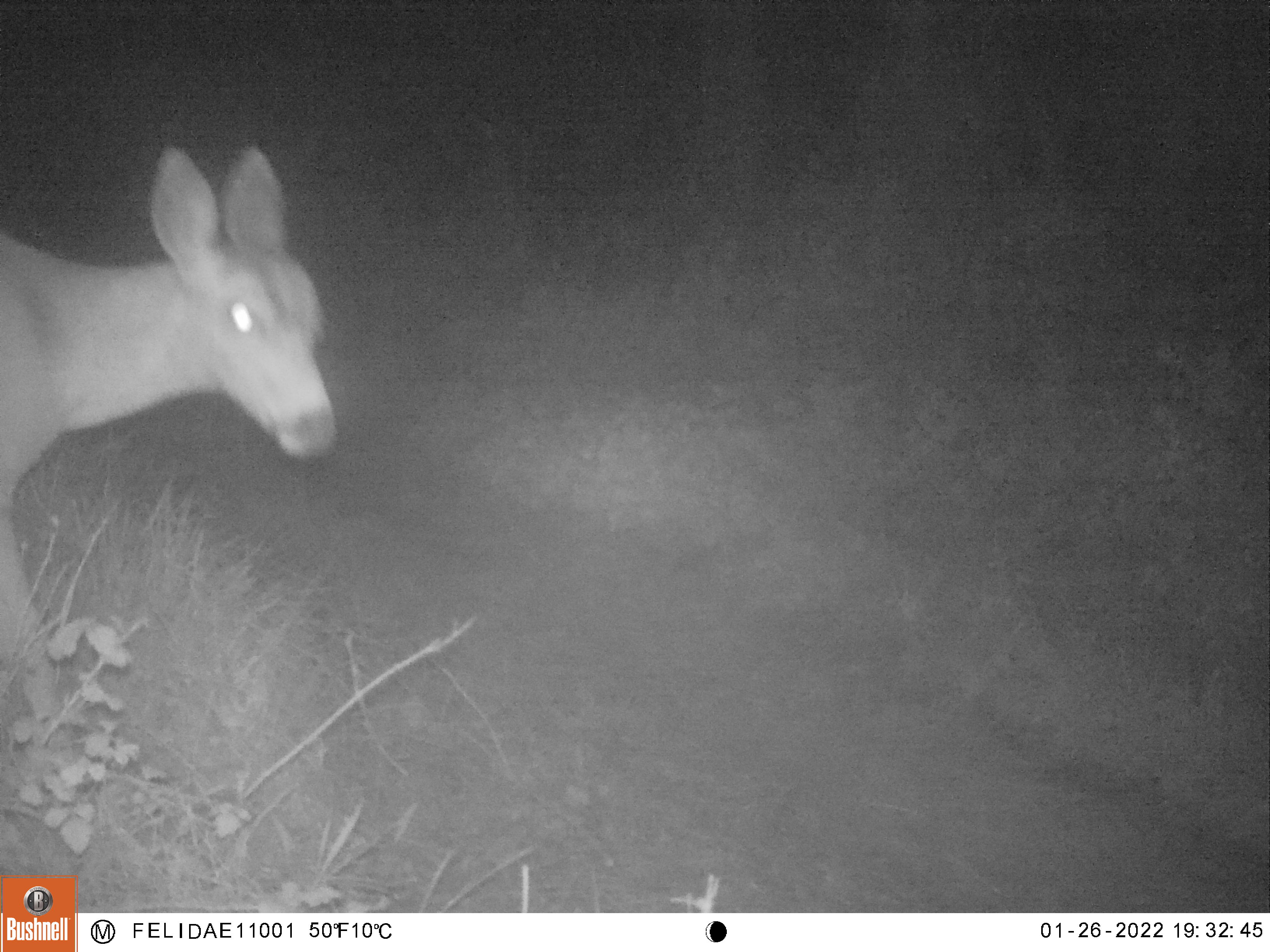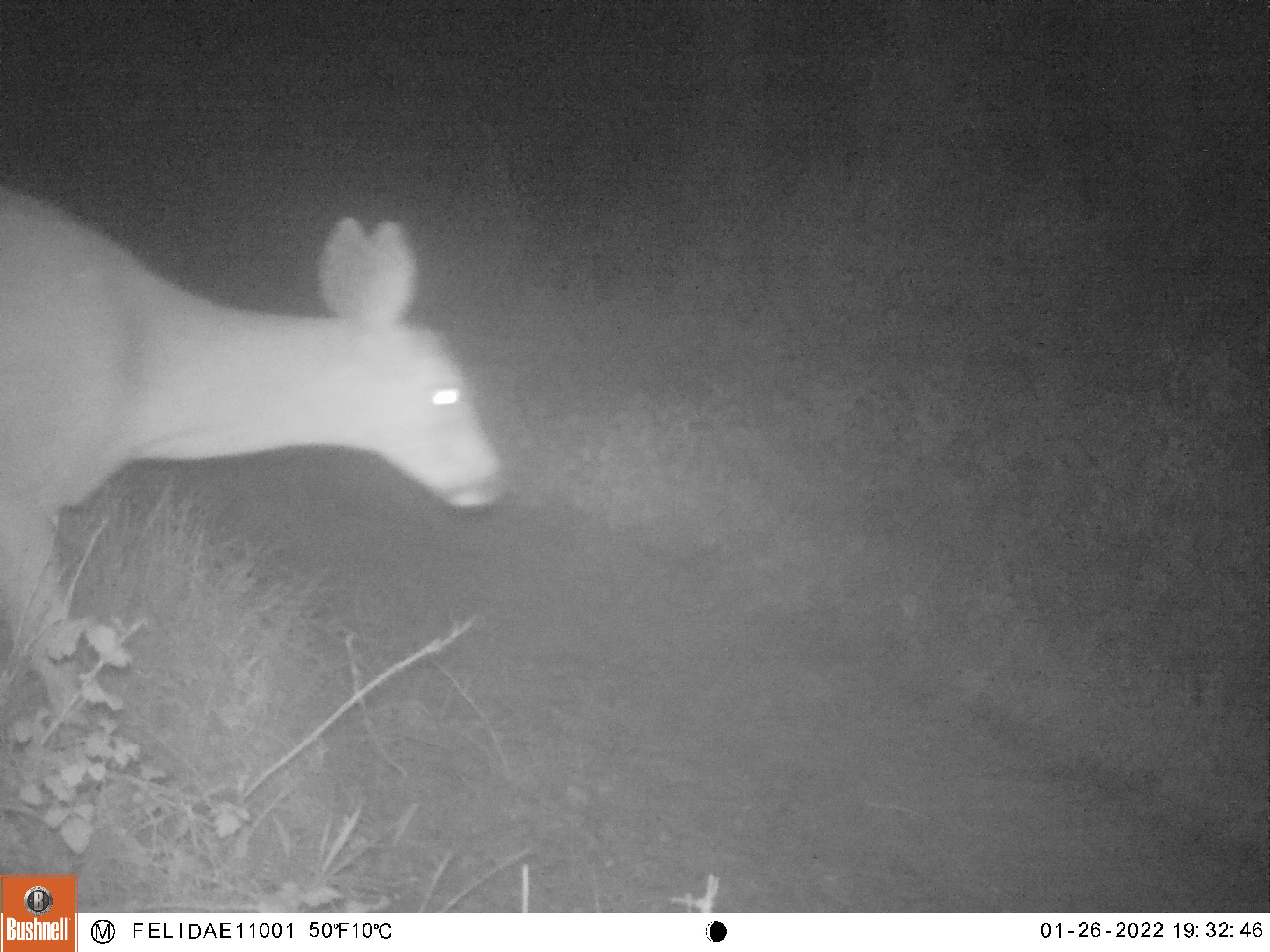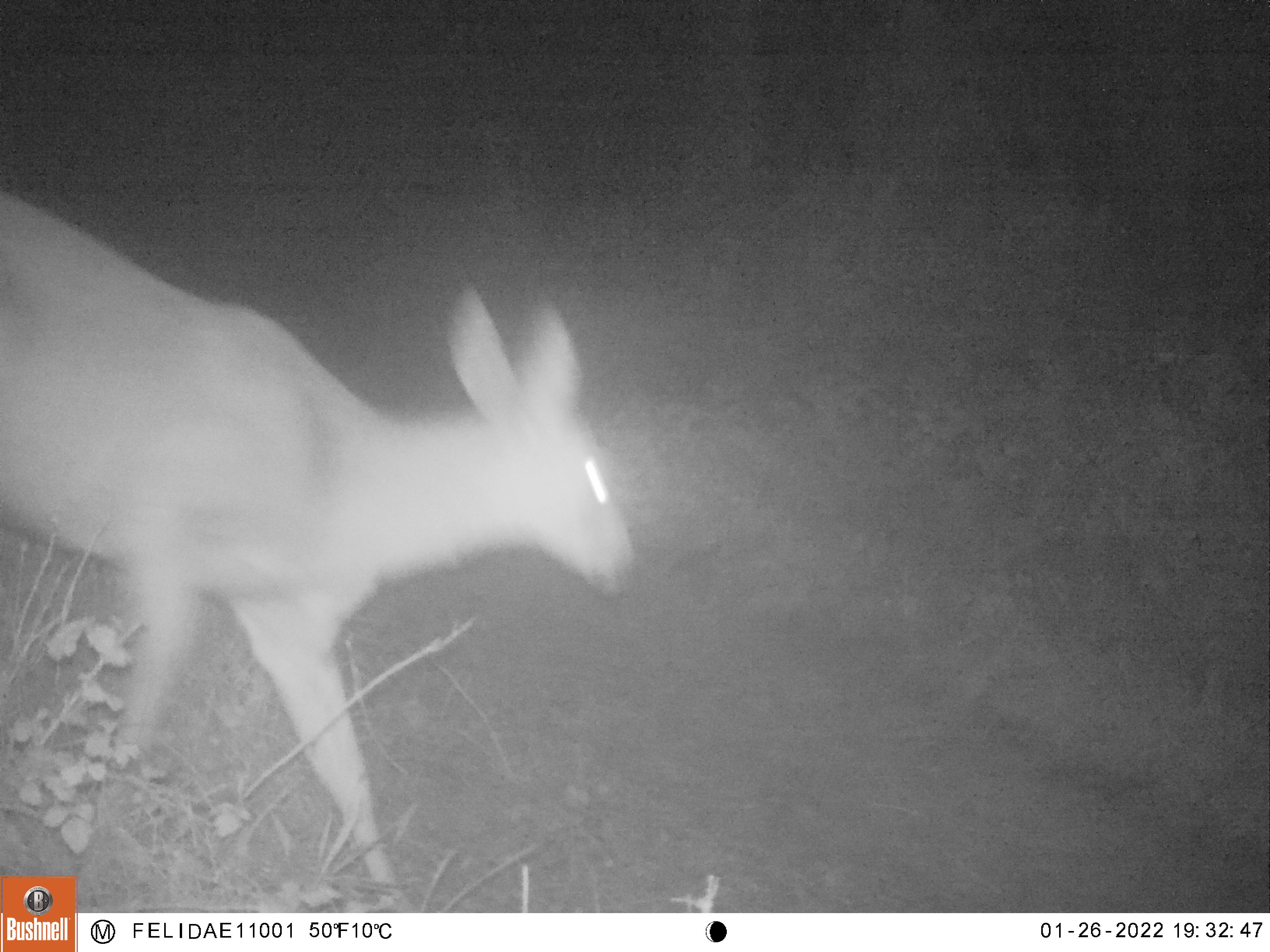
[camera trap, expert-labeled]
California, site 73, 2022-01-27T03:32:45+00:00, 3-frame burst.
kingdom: Animalia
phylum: Chordata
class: Mammalia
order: Artiodactyla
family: Cervidae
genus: Odocoileus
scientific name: Odocoileus hemionus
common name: mule deer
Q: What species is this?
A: Mule deer (Odocoileus hemionus).